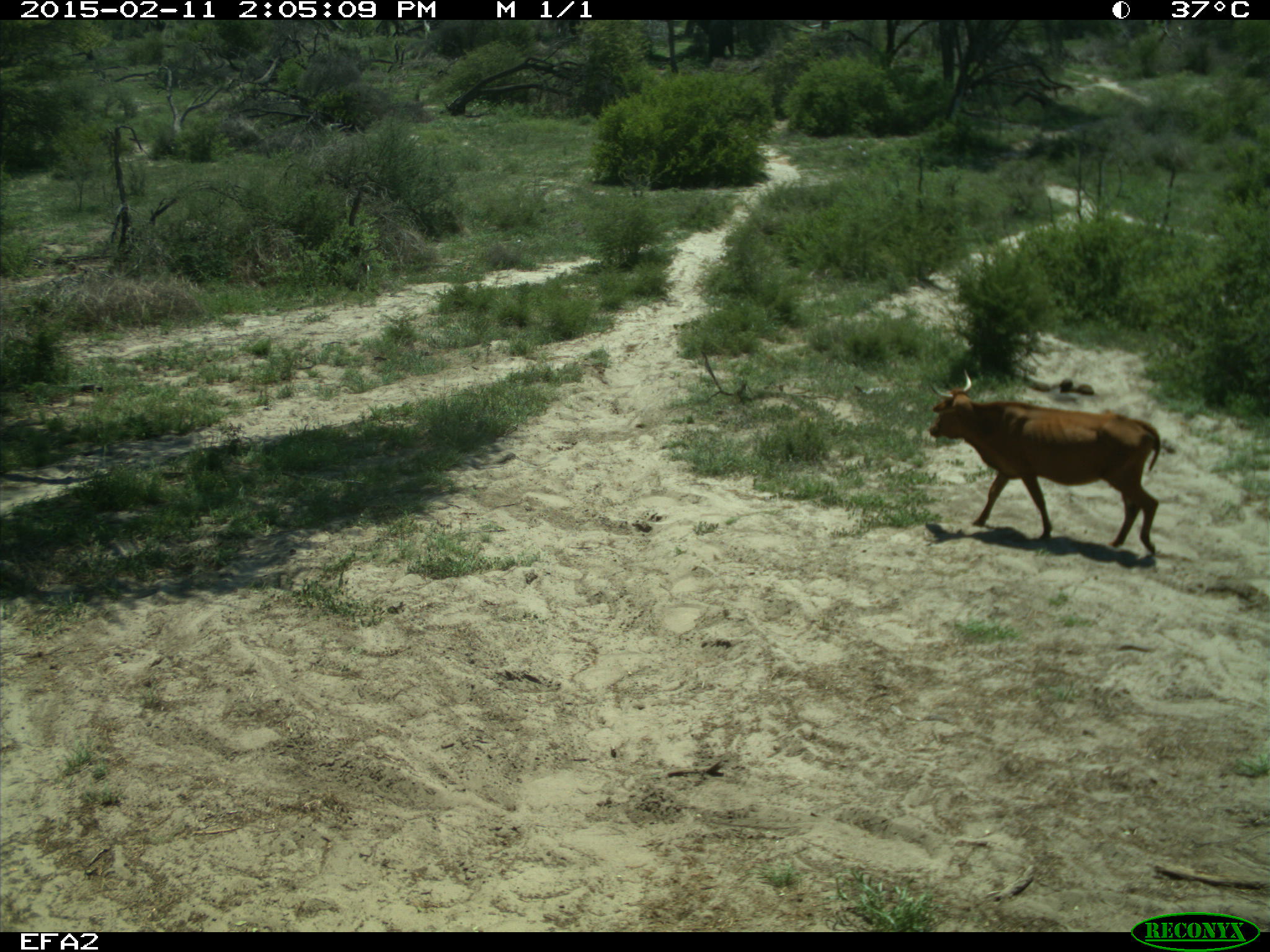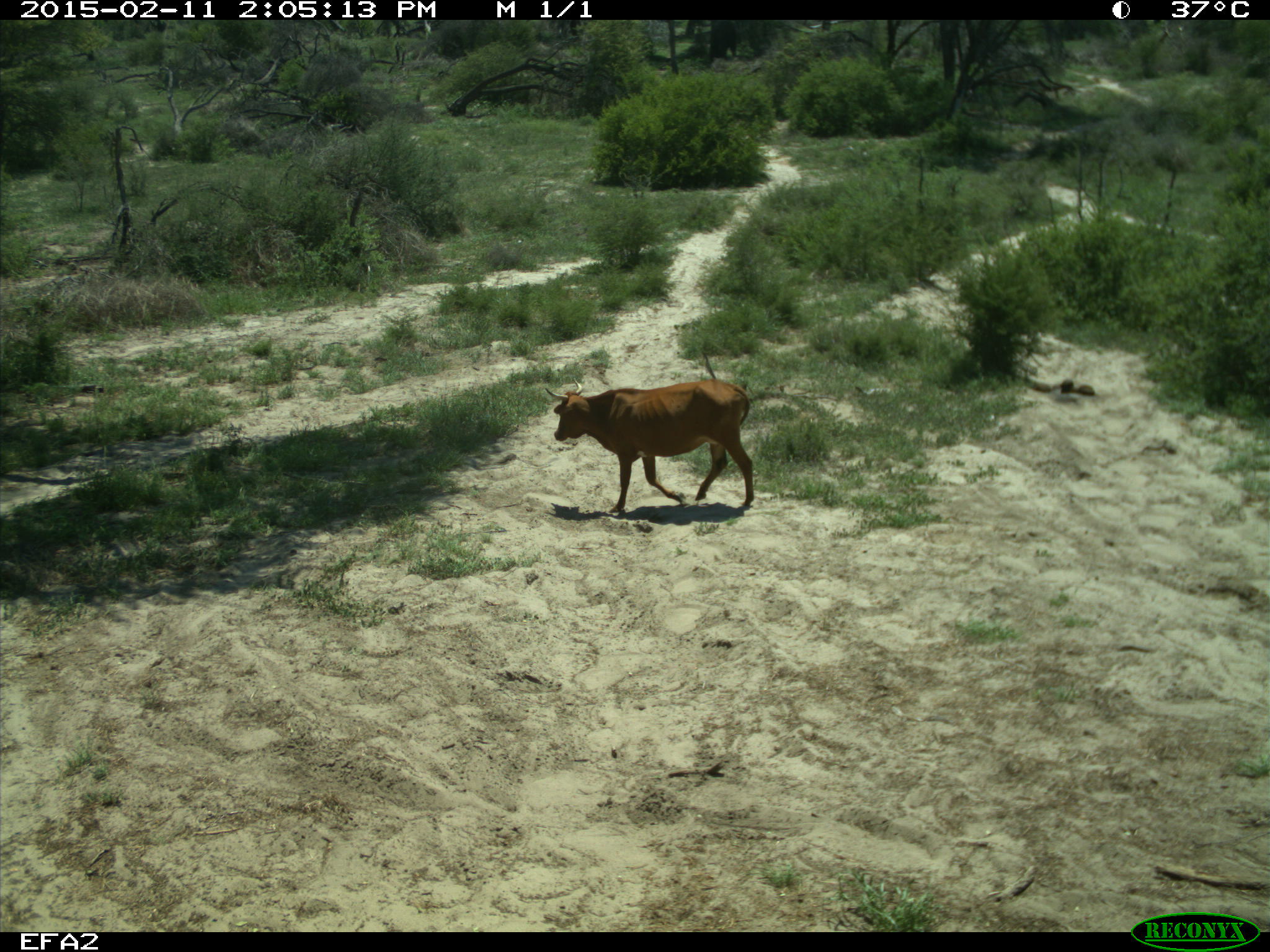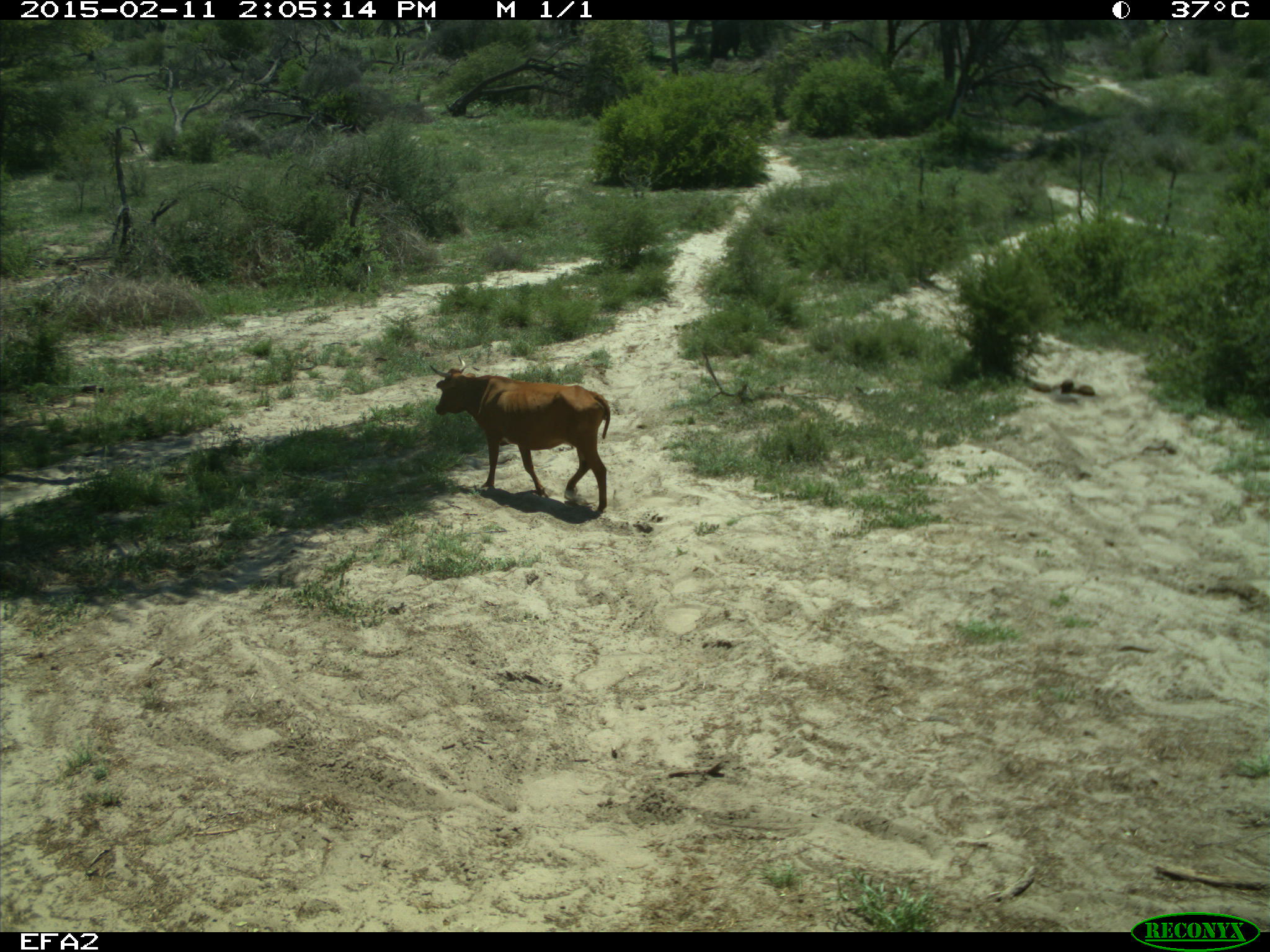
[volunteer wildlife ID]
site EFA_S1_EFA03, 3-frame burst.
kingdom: Animalia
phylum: Chordata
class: Mammalia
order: Artiodactyla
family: Bovidae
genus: Bos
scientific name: Bos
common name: cattle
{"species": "cattle (Bos)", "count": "1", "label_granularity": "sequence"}